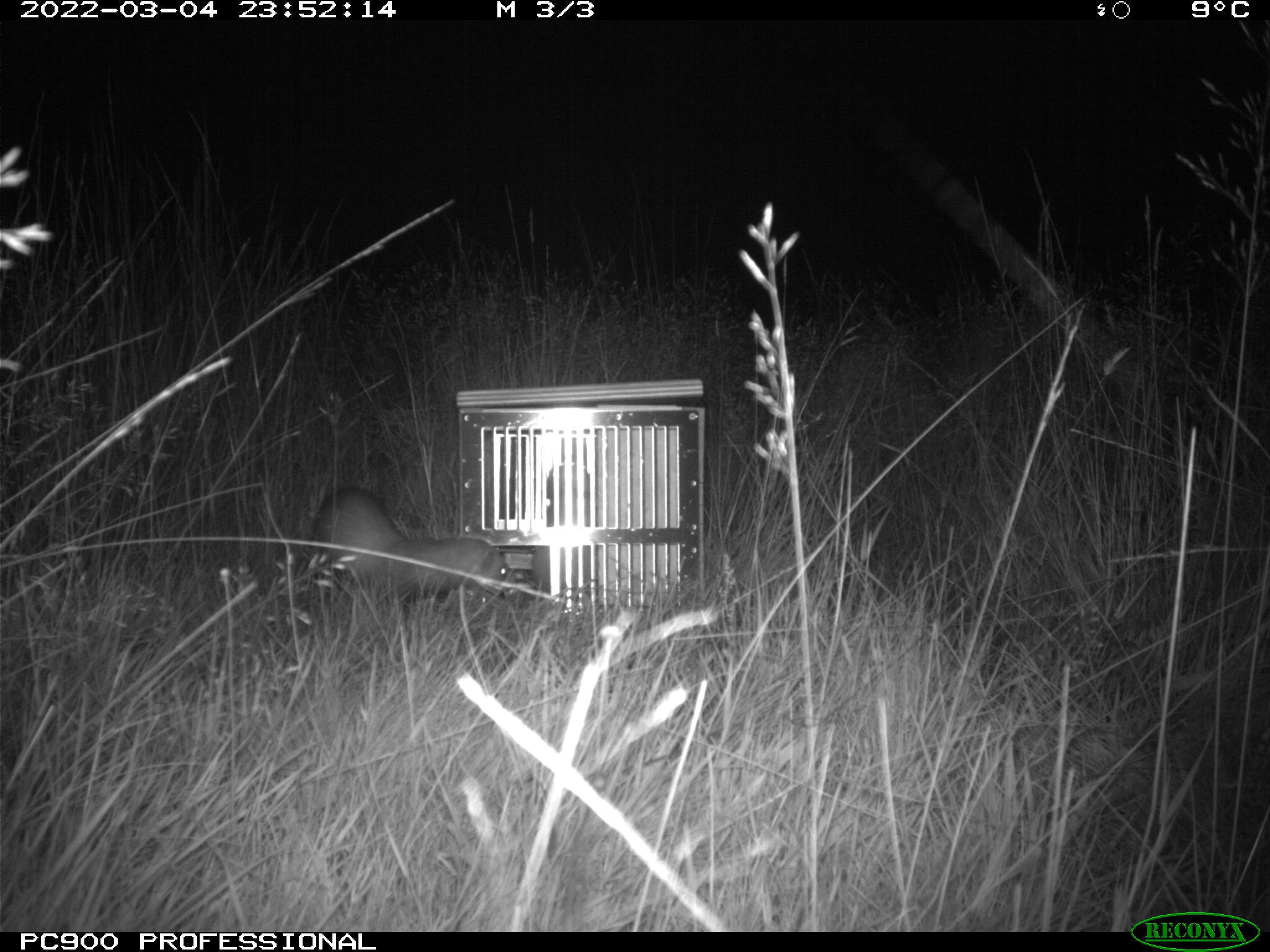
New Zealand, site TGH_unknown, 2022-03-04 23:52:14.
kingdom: Animalia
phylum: Chordata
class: Mammalia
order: Carnivora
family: Mustelidae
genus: Mustela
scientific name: Mustela furo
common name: ferret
Ferret (Mustela furo).